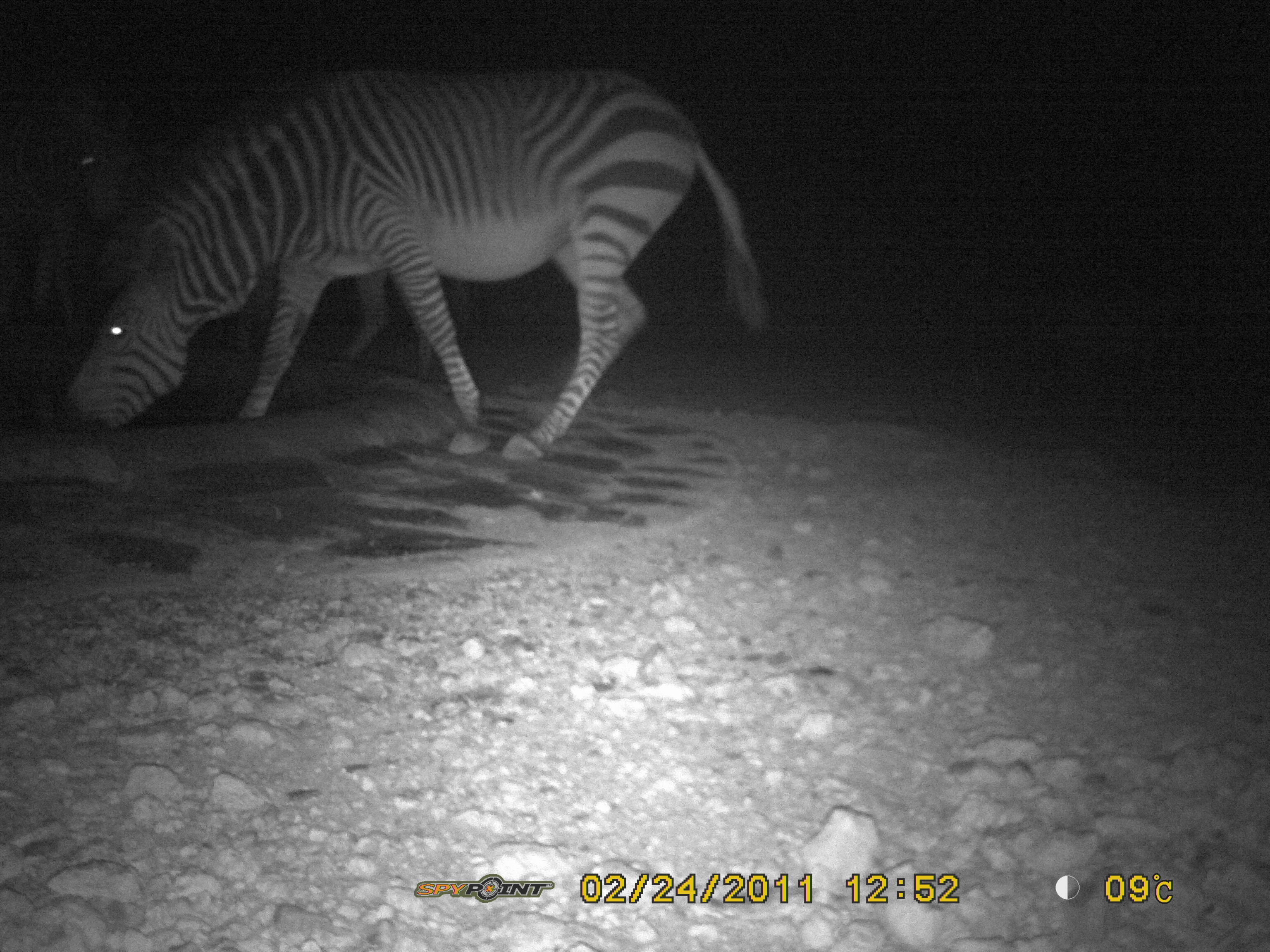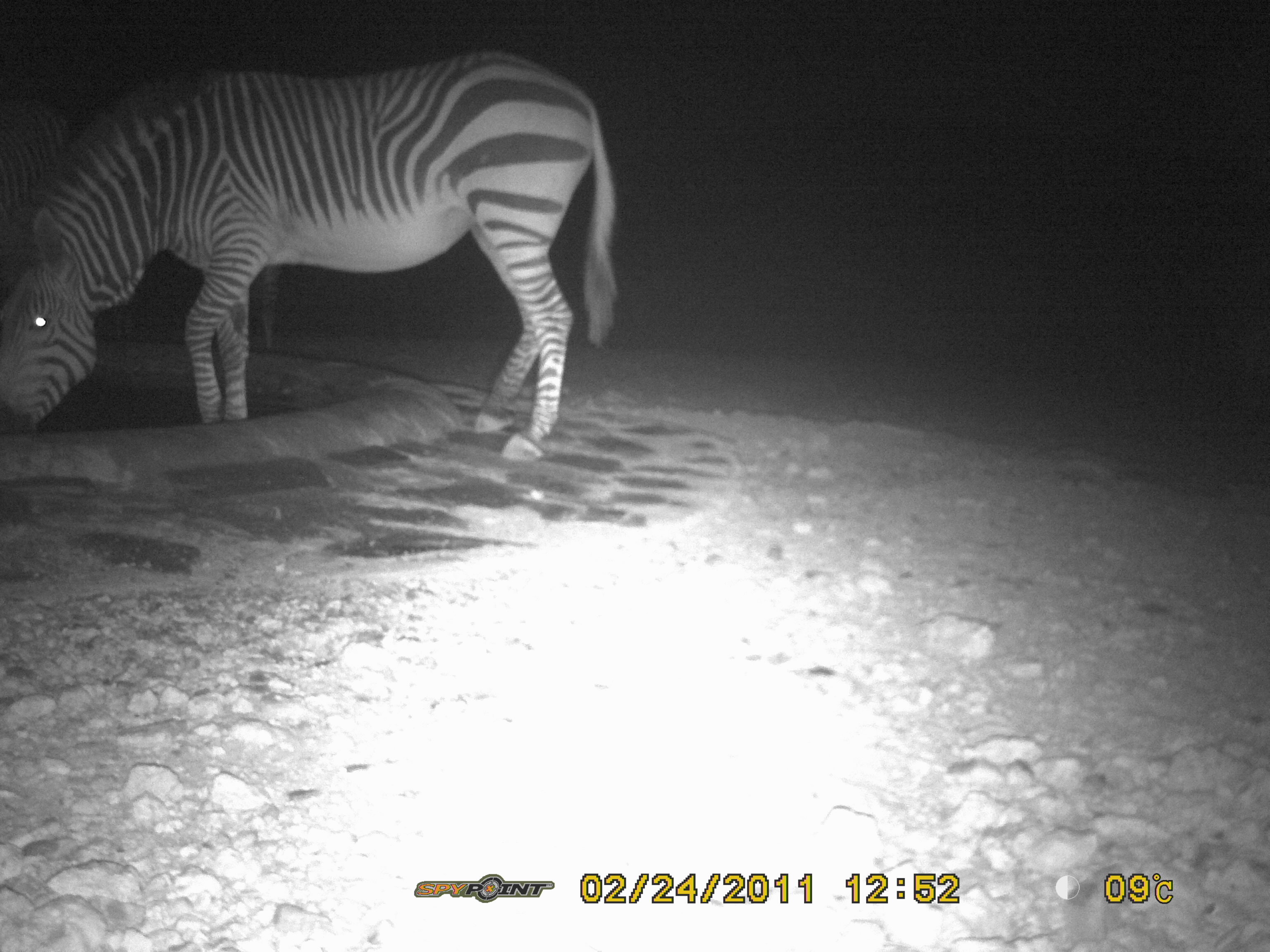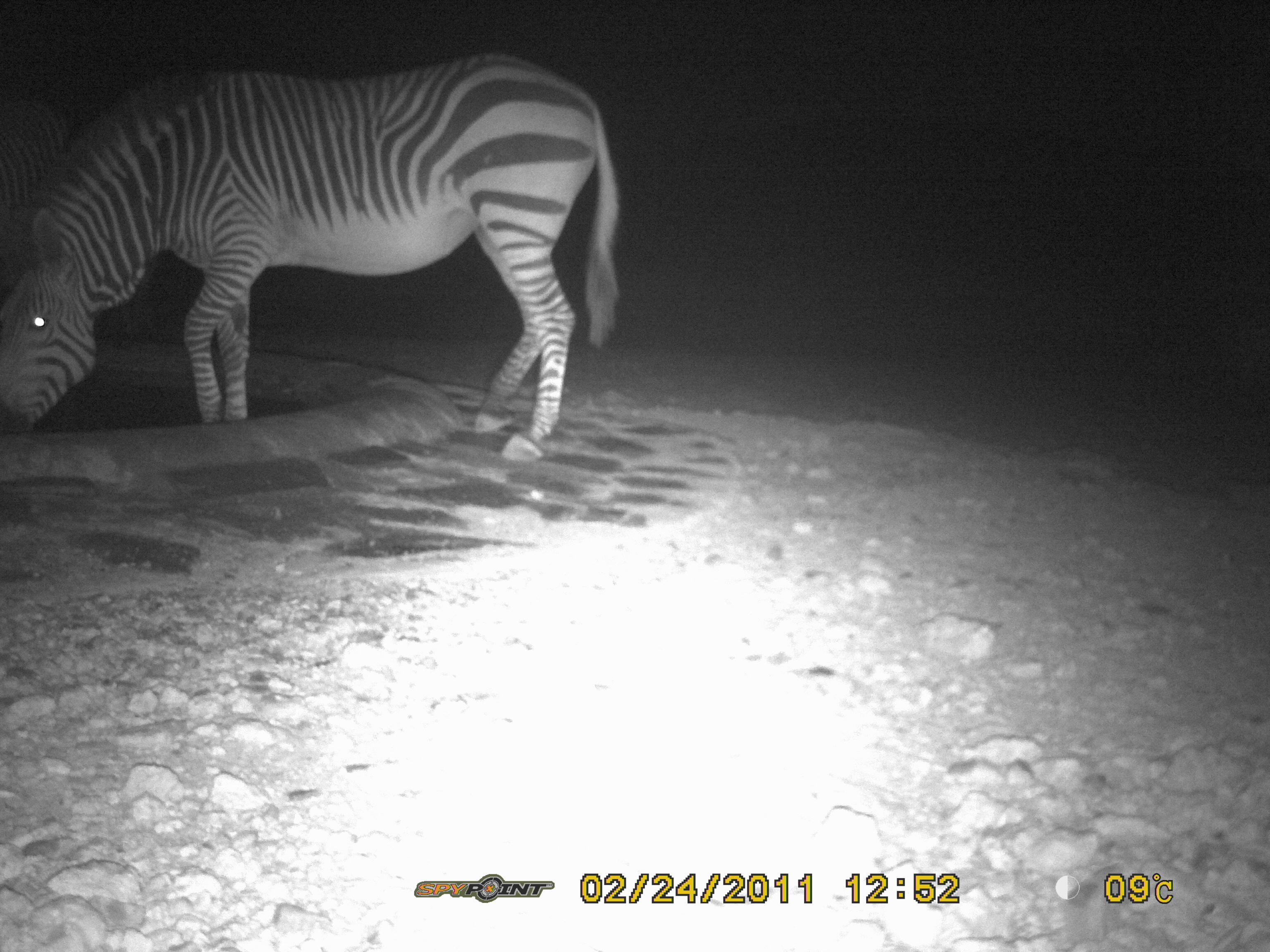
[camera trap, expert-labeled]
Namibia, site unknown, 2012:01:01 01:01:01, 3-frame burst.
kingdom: Animalia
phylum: Chordata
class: Mammalia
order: Perissodactyla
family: Equidae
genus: Equus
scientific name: Equus zebra hartmannae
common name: hartmann's mountain zebra